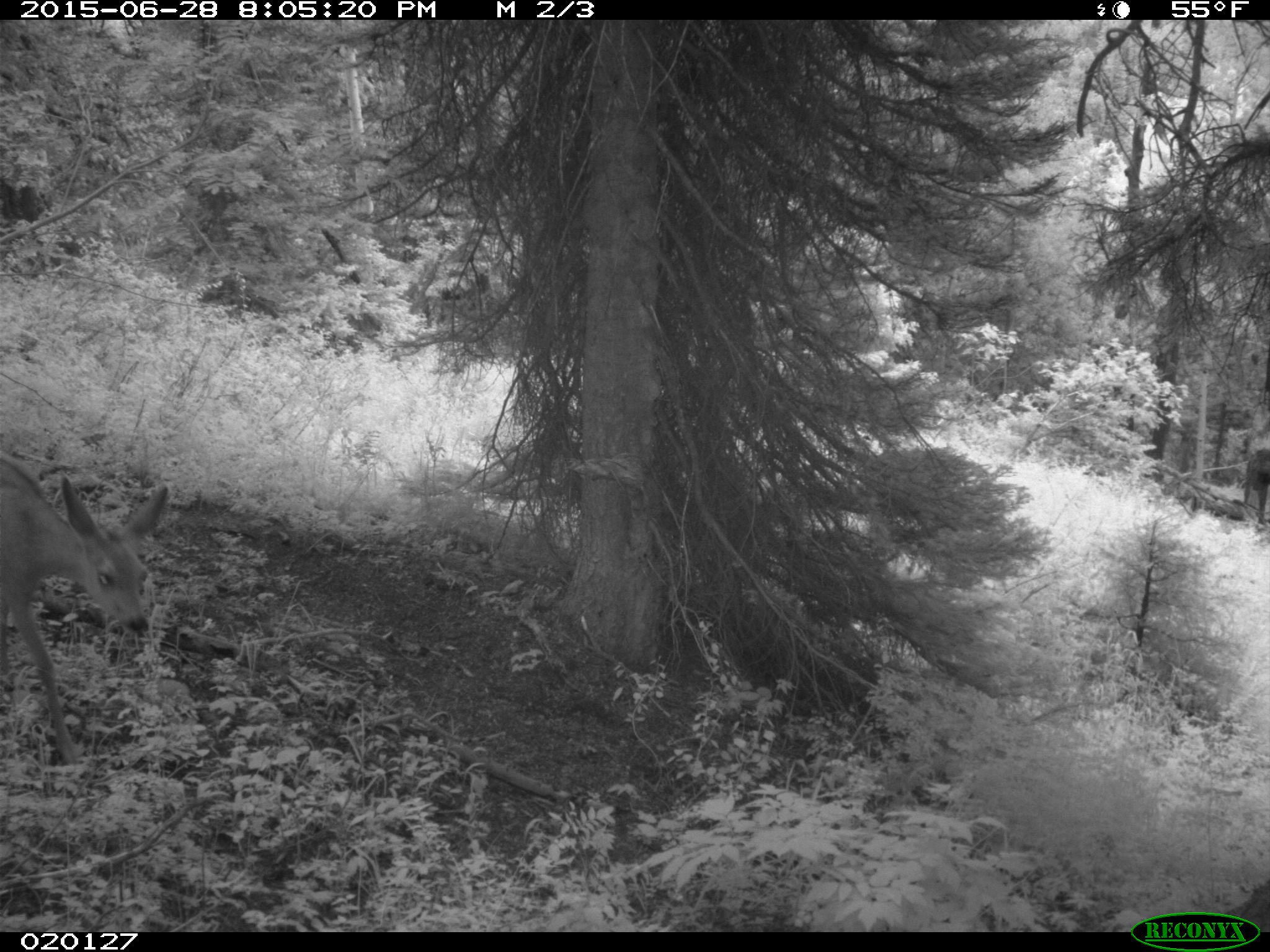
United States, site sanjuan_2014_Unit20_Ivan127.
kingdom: Animalia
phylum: Chordata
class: Mammalia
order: Artiodactyla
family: Cervidae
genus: Odocoileus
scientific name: Odocoileus hemionus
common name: mule deer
Odocoileus hemionus (mule deer).